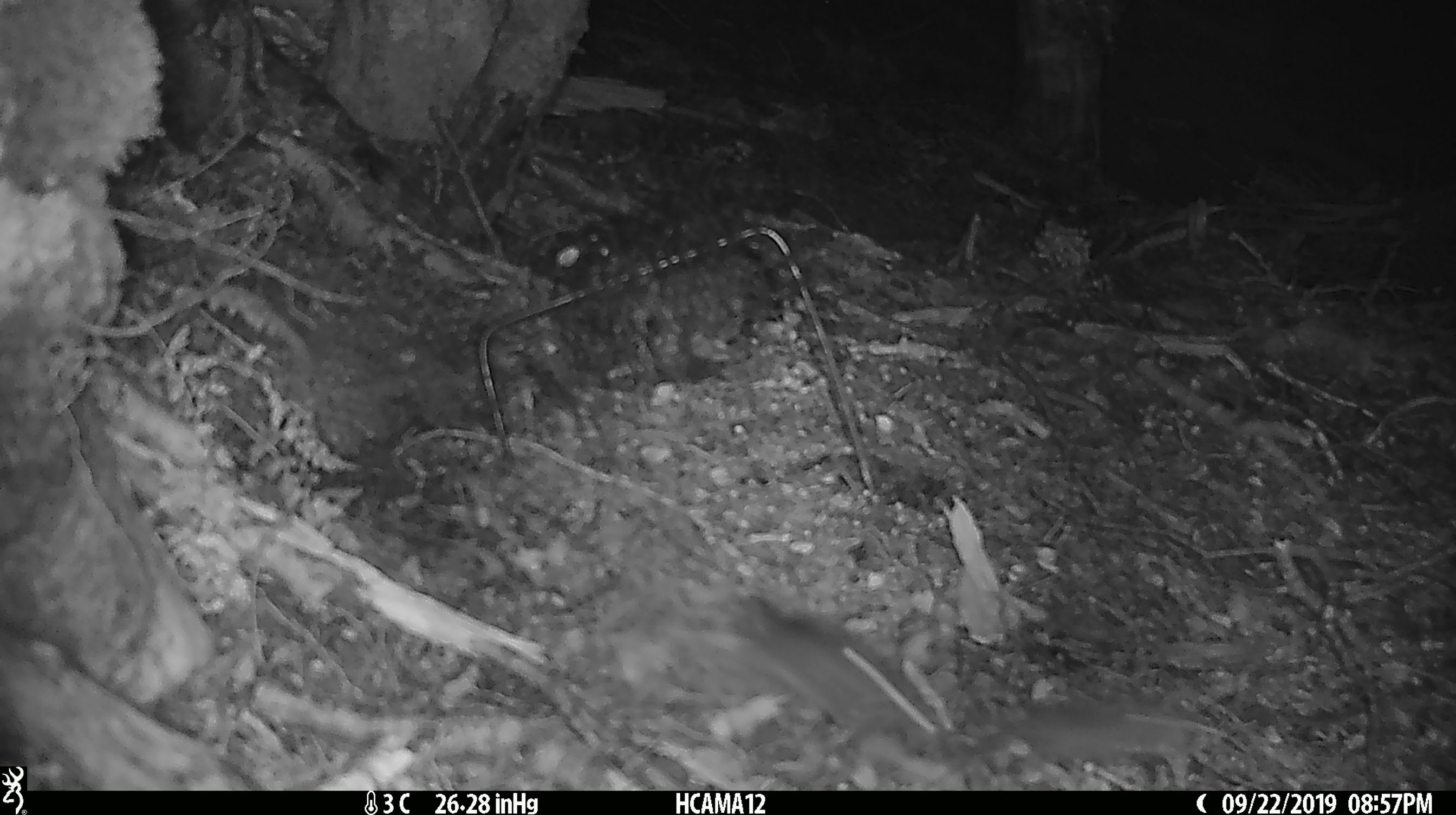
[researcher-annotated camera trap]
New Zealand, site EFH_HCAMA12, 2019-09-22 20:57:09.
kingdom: Animalia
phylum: Chordata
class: Mammalia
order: Rodentia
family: Muridae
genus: Mus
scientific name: Mus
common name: mouse